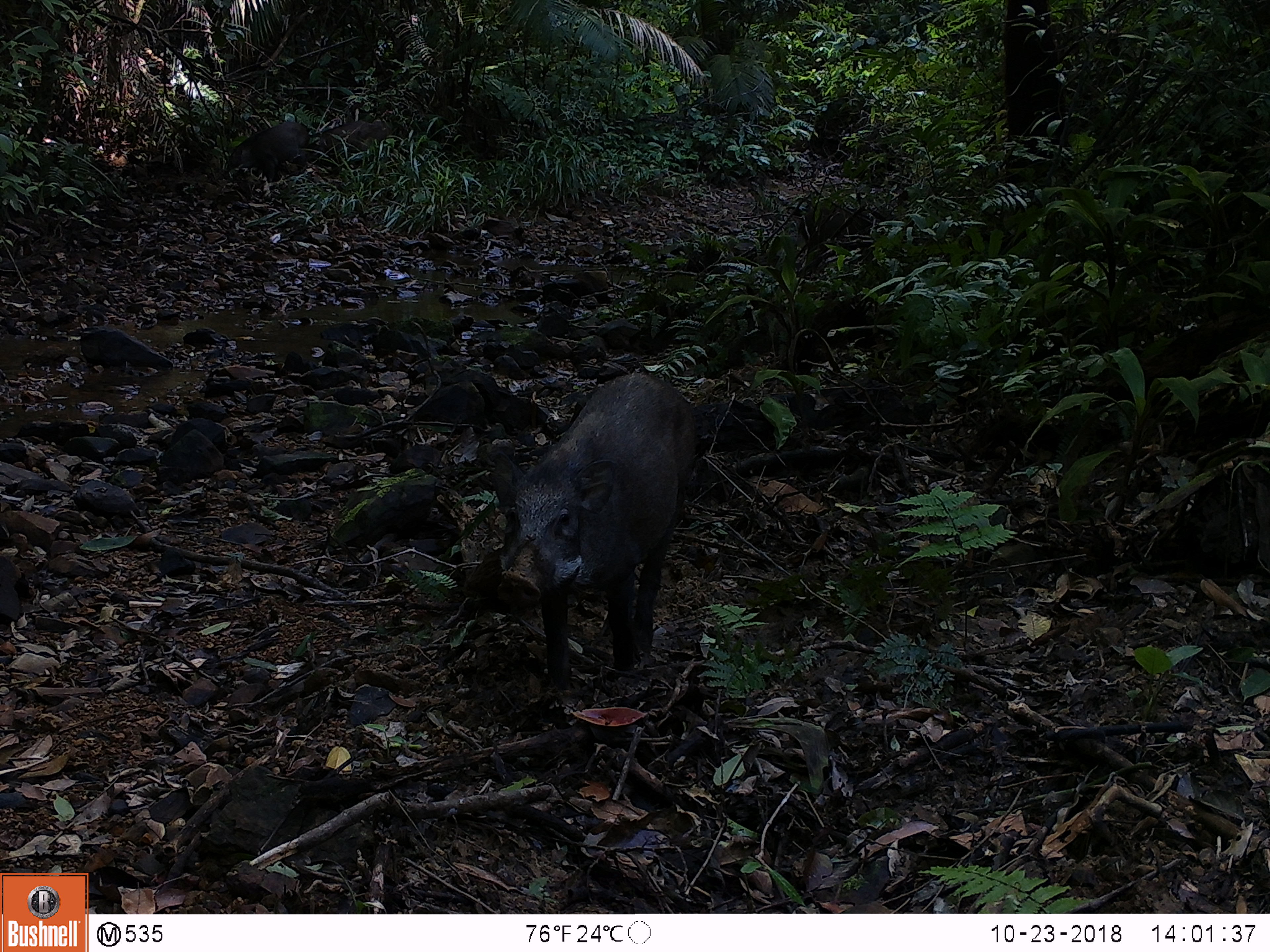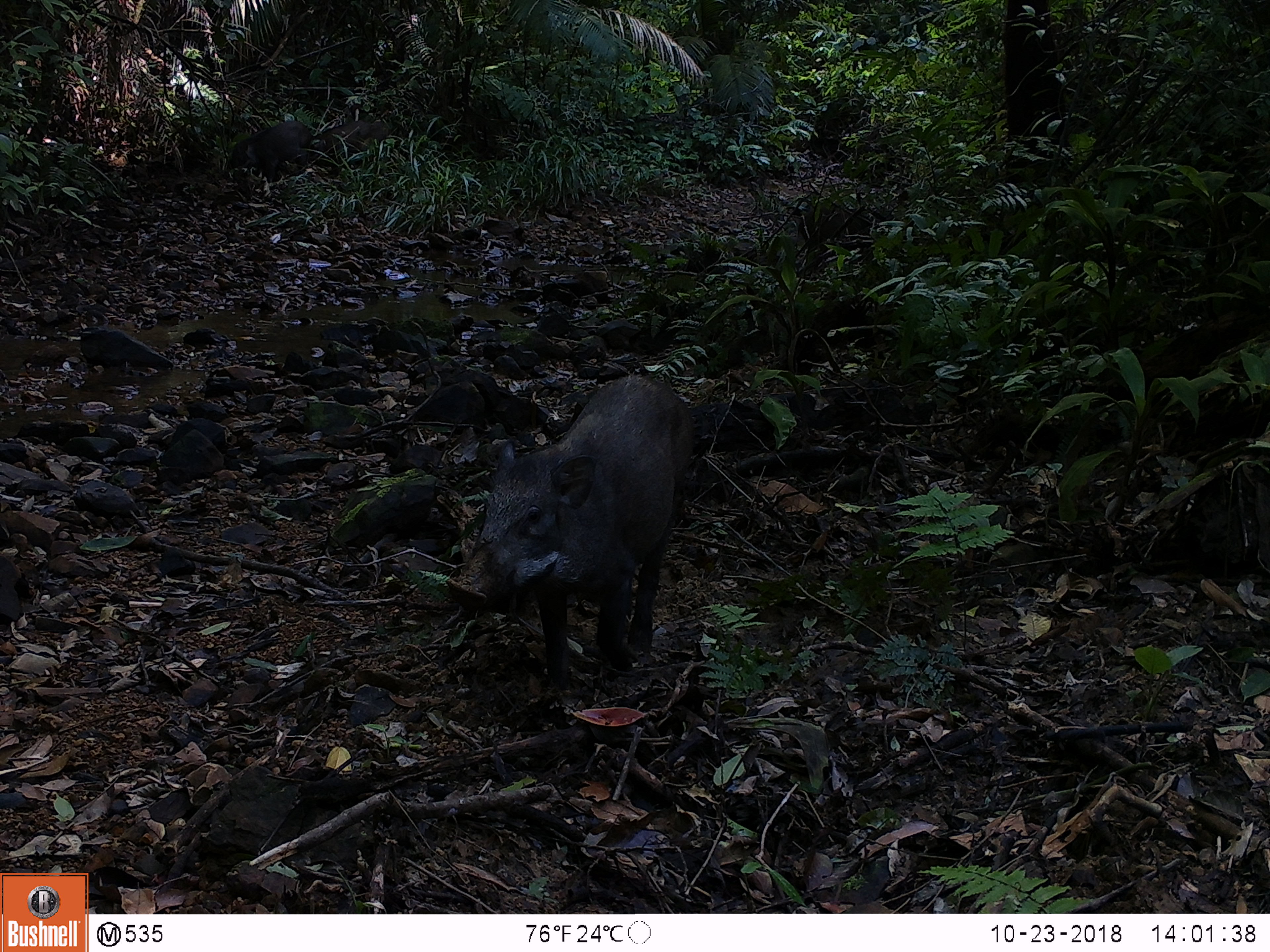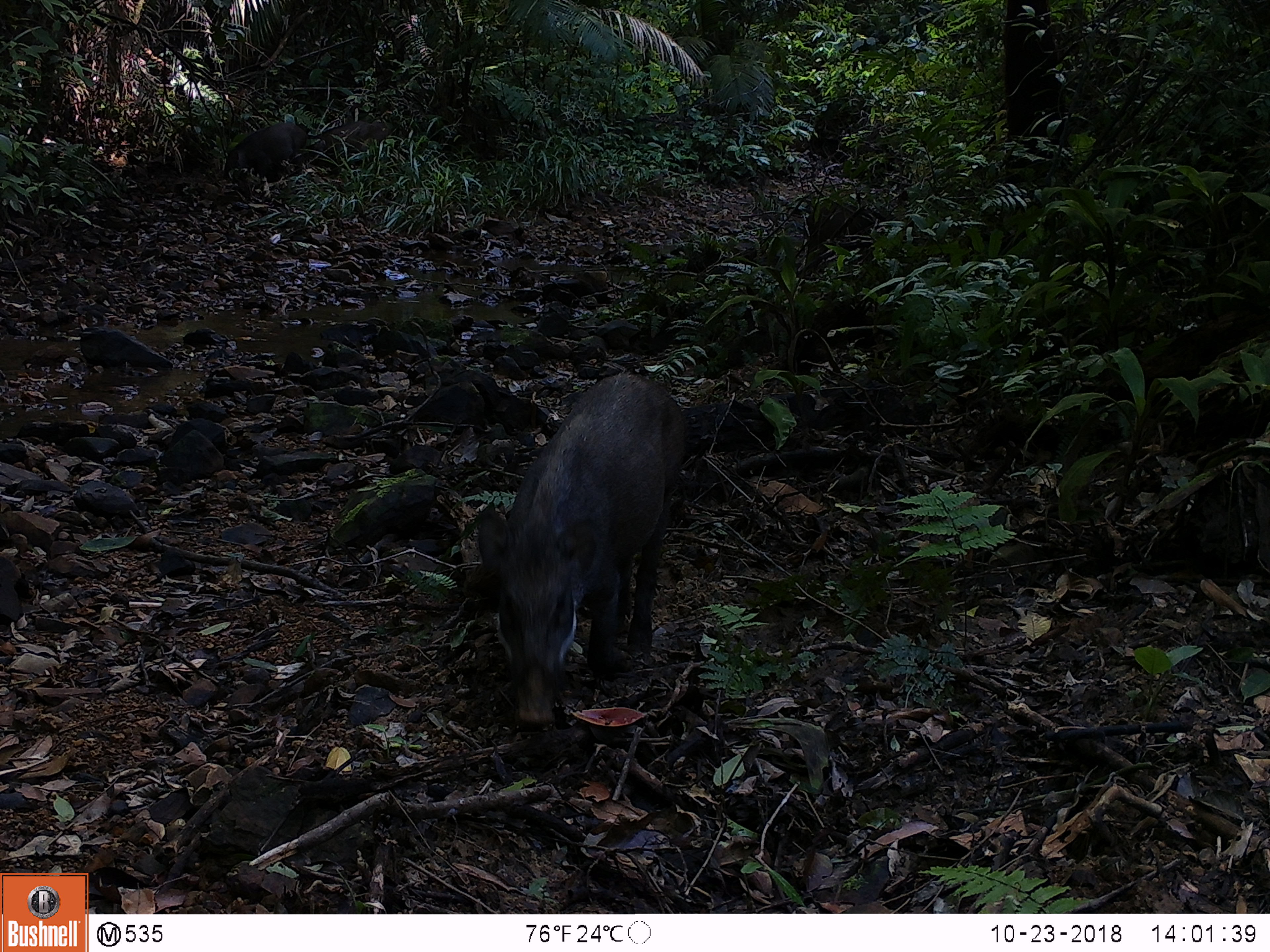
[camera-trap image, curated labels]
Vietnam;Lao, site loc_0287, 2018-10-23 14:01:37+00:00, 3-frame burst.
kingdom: Animalia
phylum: Chordata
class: Mammalia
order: Artiodactyla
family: Suidae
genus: Sus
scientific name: Sus scrofa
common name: eurasian wild pig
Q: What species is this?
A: Eurasian wild pig (Sus scrofa).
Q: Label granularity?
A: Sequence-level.